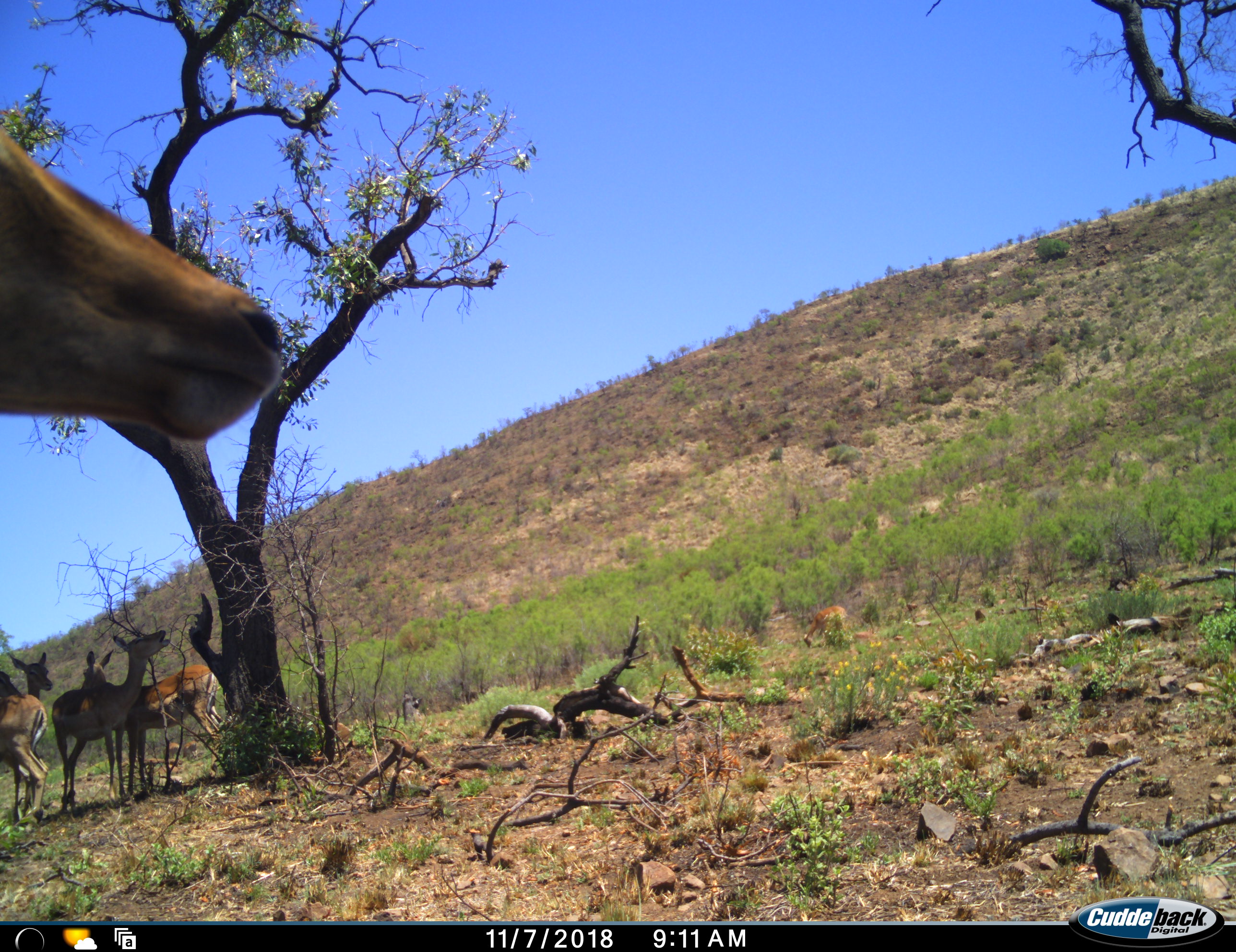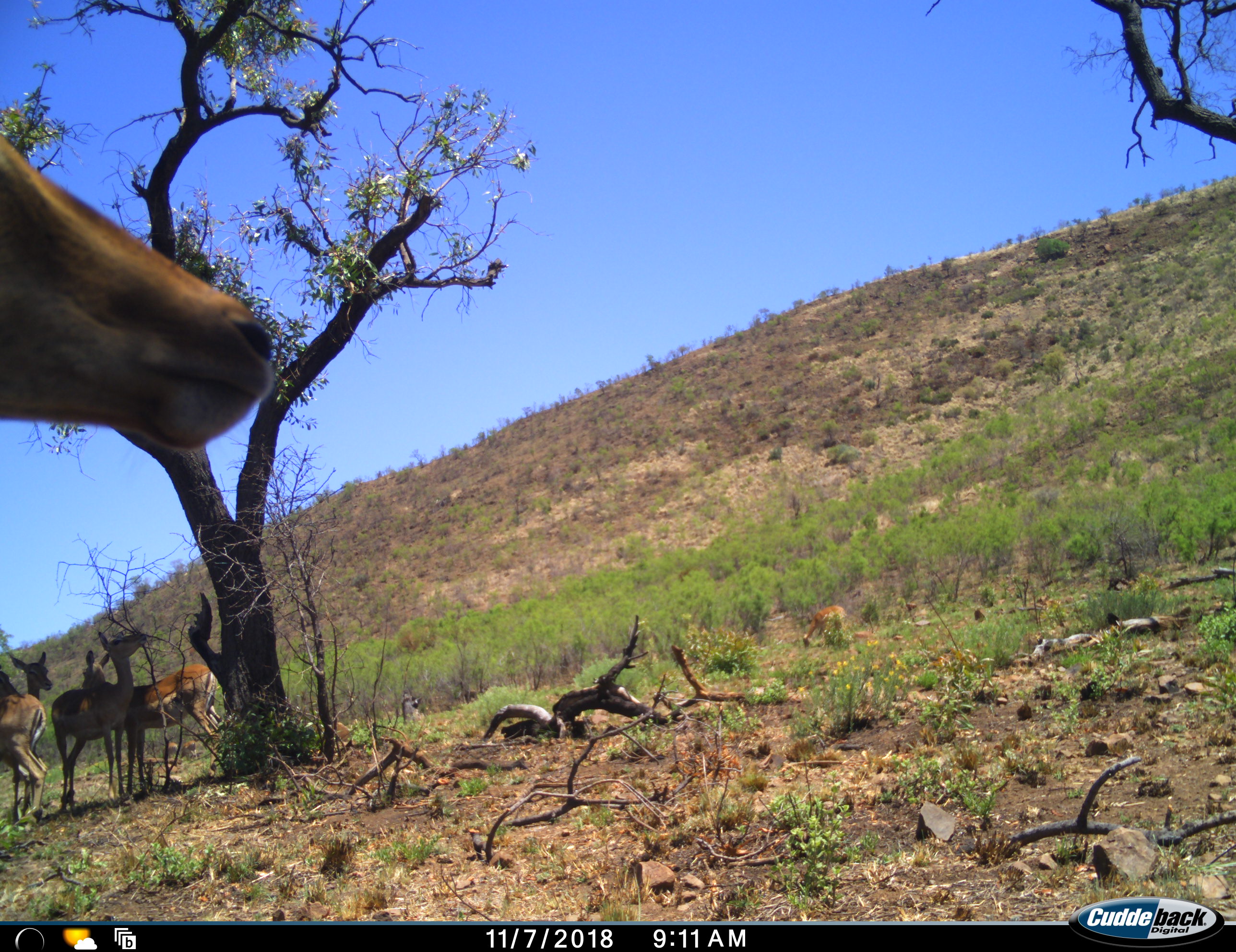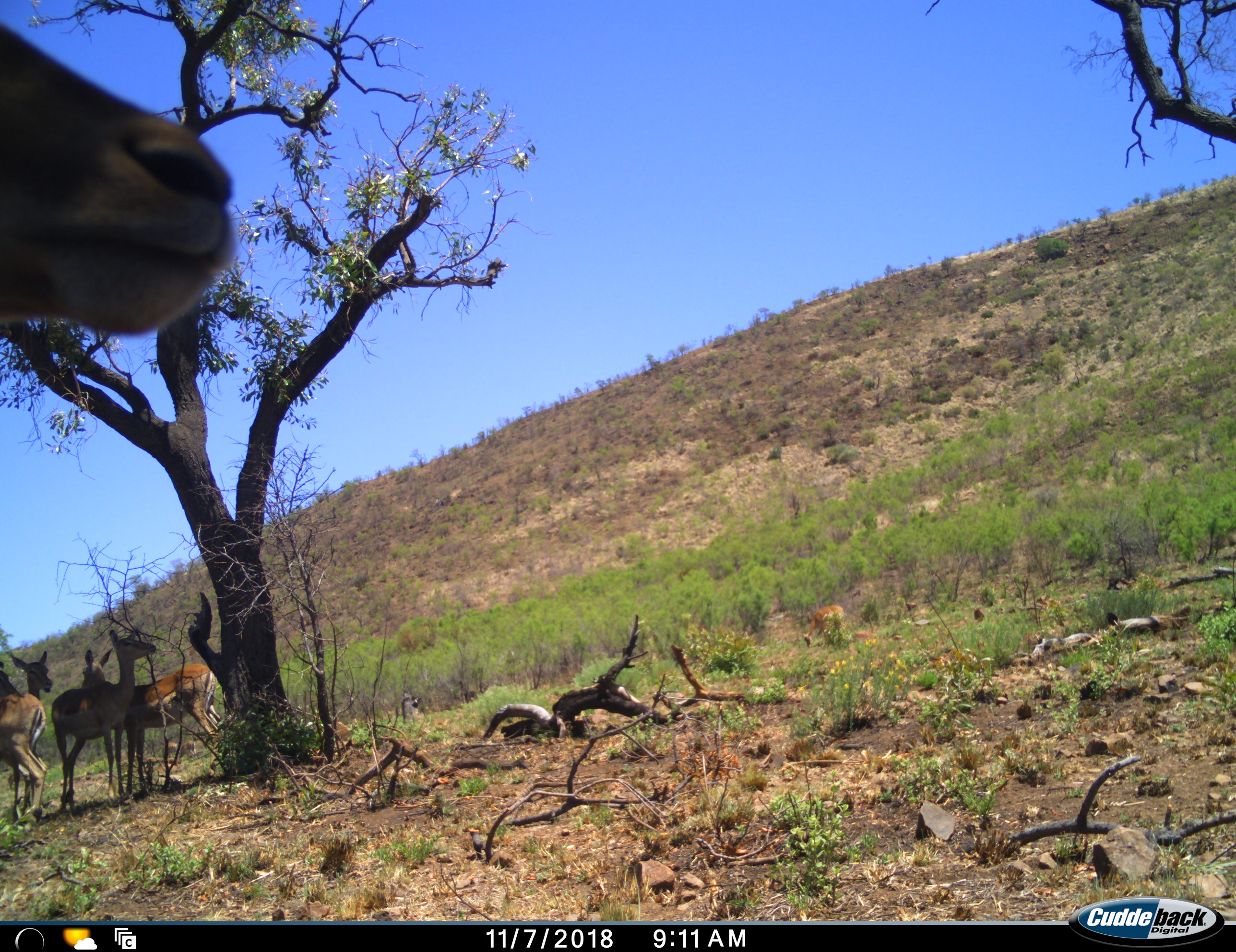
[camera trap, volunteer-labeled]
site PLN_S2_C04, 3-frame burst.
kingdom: Animalia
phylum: Chordata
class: Mammalia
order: Artiodactyla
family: Bovidae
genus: Aepyceros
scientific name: Aepyceros melampus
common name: impala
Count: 5.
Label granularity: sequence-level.